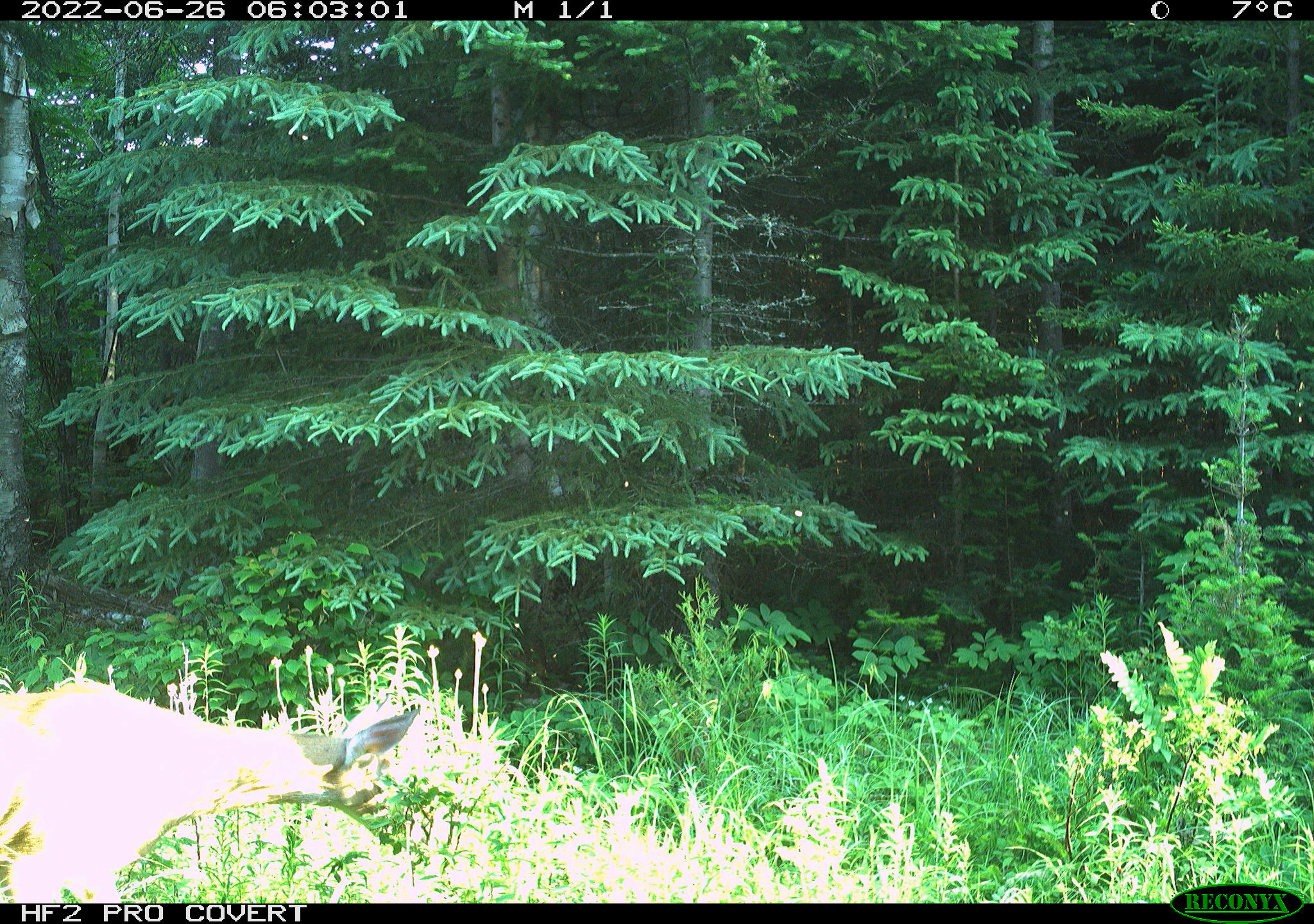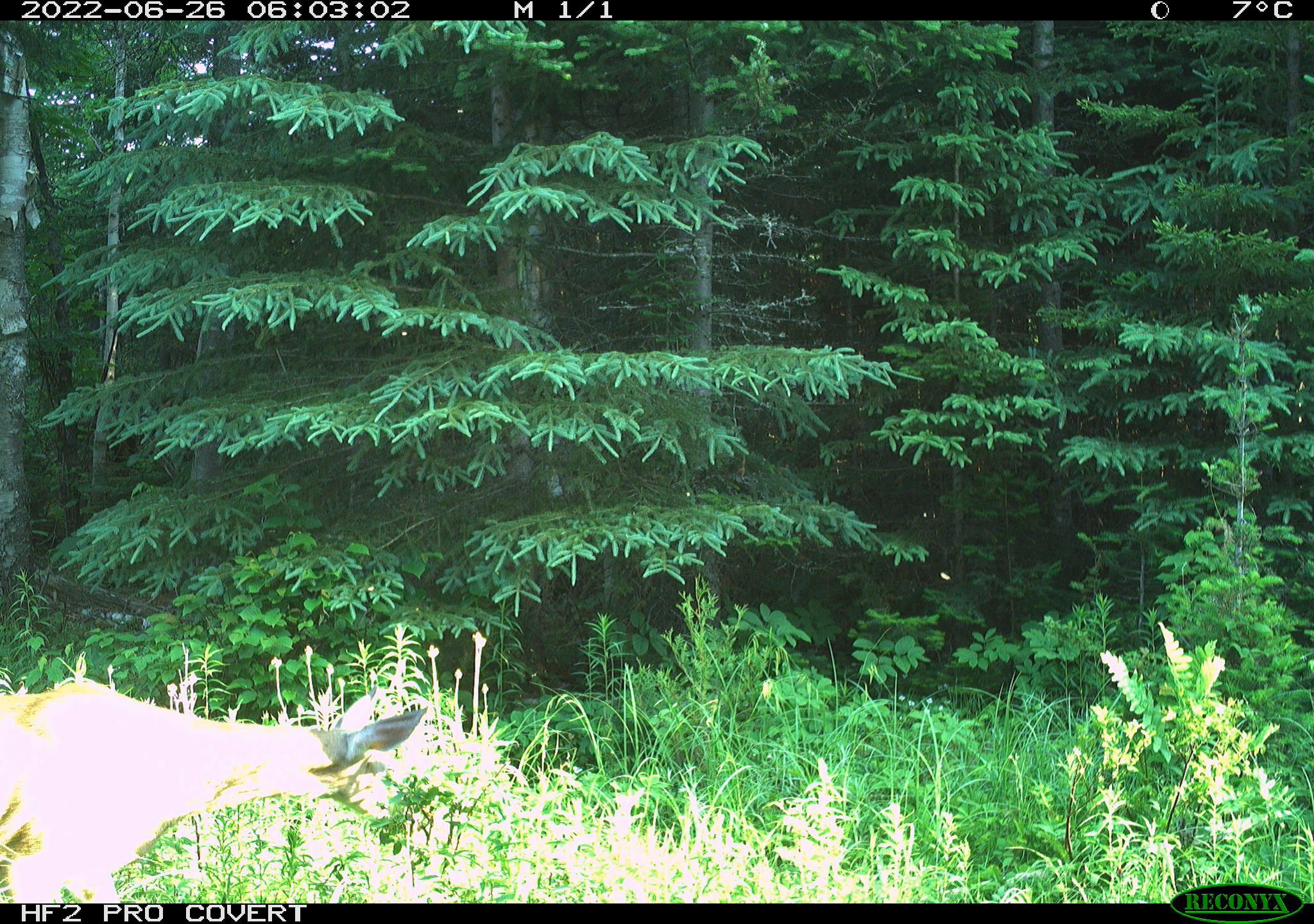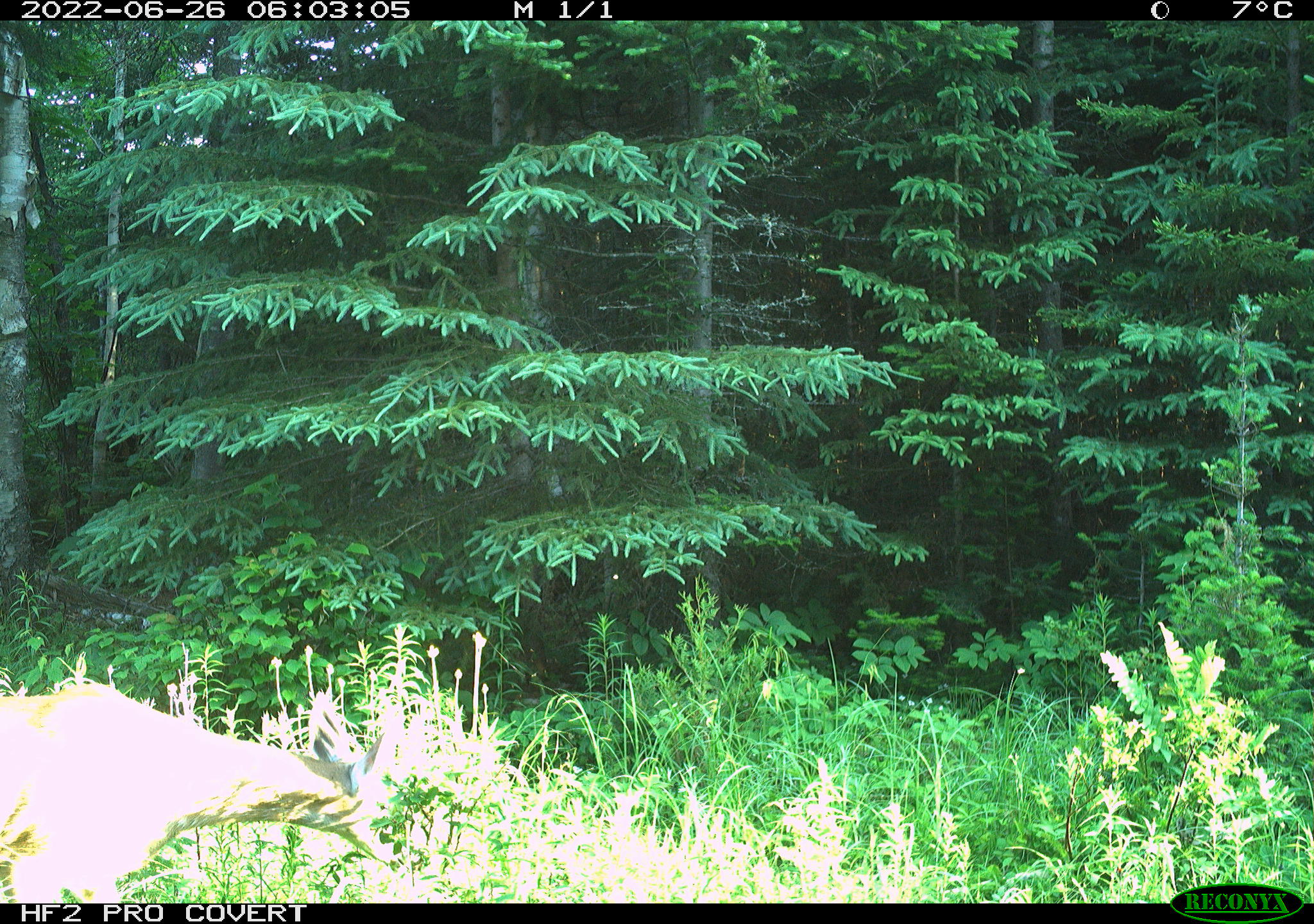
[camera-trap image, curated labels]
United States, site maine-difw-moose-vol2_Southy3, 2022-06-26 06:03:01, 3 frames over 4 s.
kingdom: Animalia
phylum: Chordata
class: Mammalia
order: Artiodactyla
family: Cervidae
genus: Odocoileus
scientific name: Odocoileus virginianus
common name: white-tailed deer